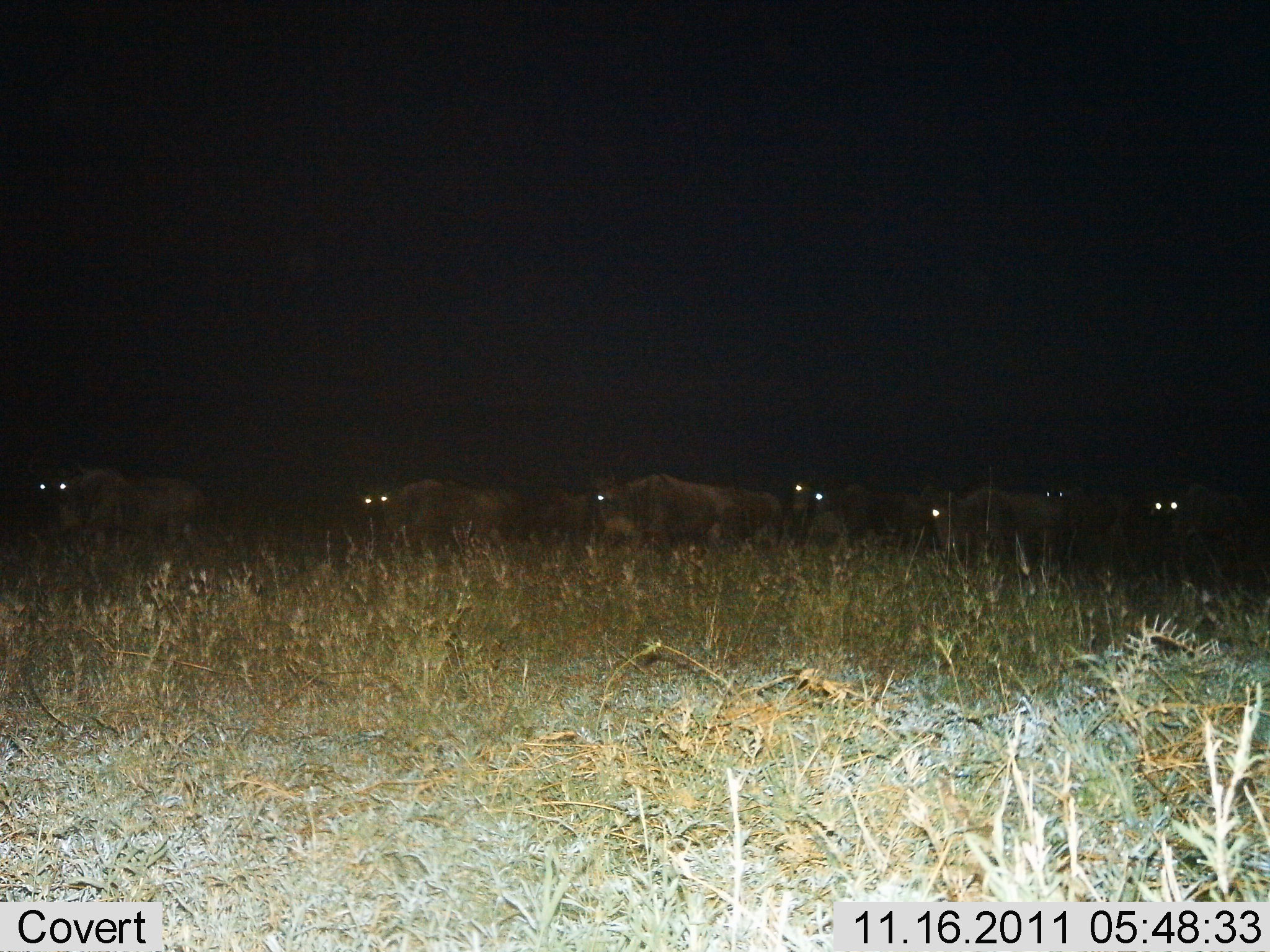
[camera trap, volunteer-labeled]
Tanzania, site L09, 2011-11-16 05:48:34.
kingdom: Animalia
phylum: Chordata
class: Mammalia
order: Artiodactyla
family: Bovidae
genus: Connochaetes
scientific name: Connochaetes taurinus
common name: blue wildebeest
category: wildebeest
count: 8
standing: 54%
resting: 8%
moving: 54%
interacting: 8%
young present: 0%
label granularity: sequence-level